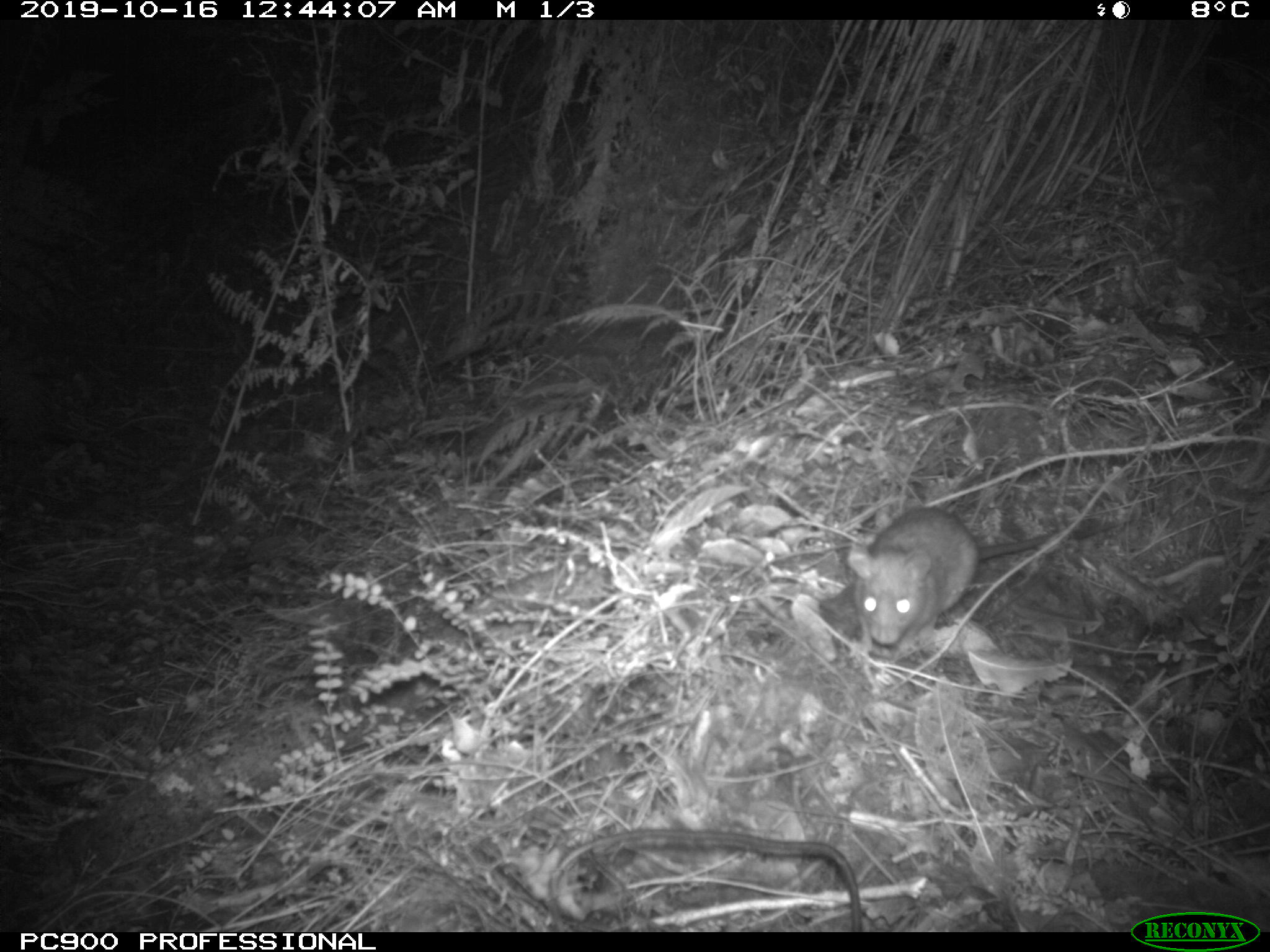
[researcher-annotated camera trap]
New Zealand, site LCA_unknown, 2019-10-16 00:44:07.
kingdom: Animalia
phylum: Chordata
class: Mammalia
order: Rodentia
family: Muridae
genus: Rattus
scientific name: Rattus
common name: rat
Rat (Rattus).